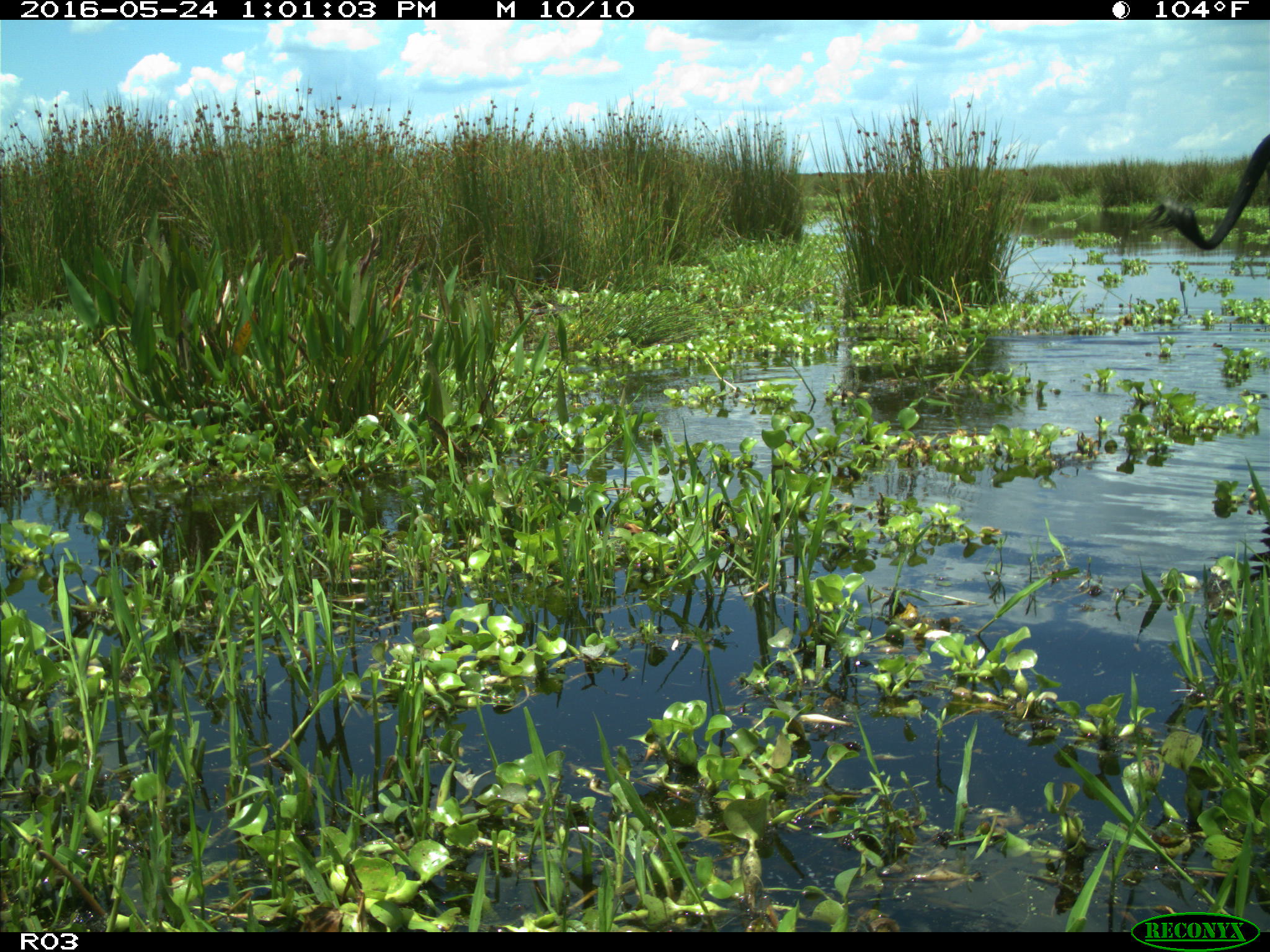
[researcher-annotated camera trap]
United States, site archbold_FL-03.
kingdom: Animalia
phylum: Chordata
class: Mammalia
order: Artiodactyla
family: Bovidae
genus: Bos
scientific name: Bos taurus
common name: domestic cow